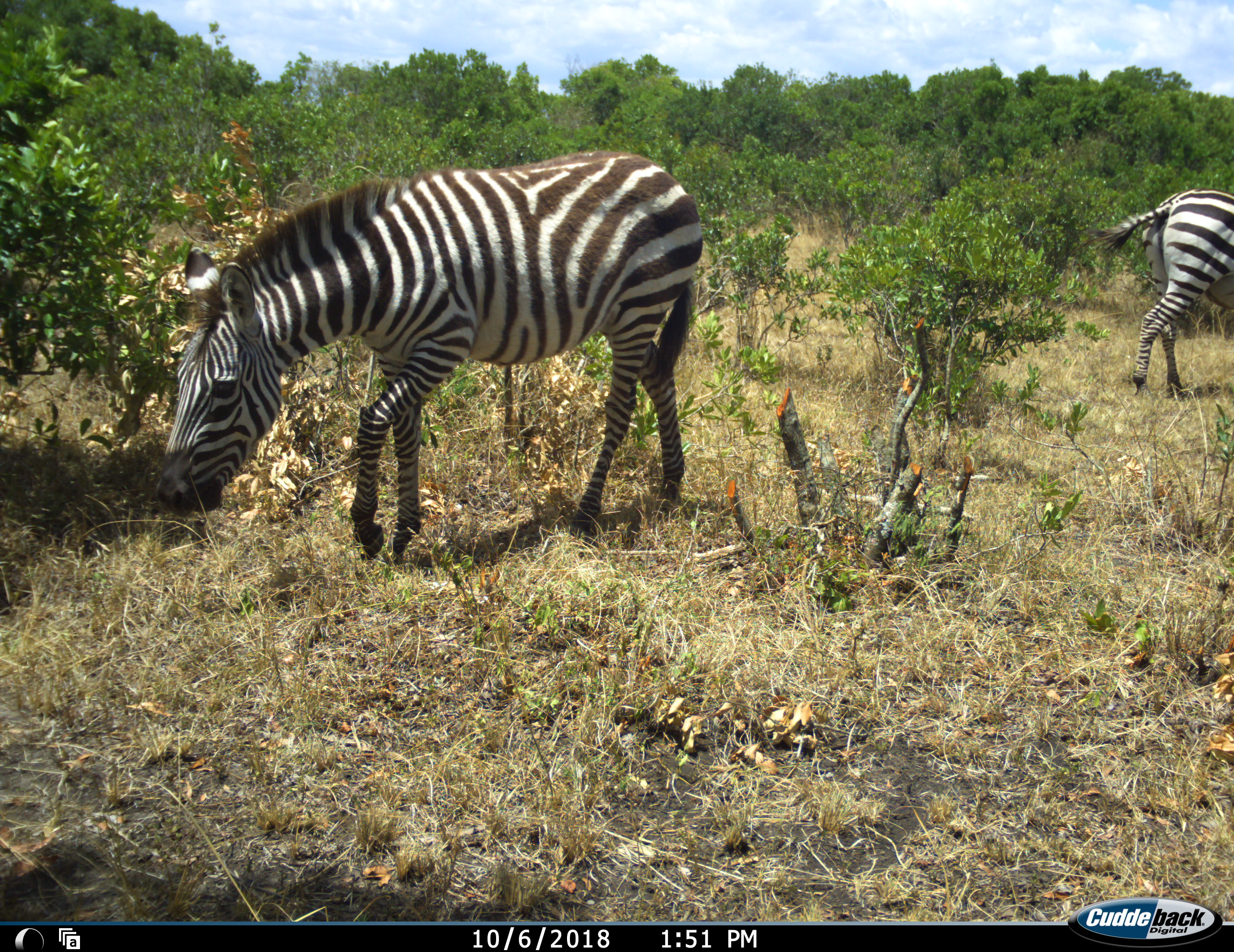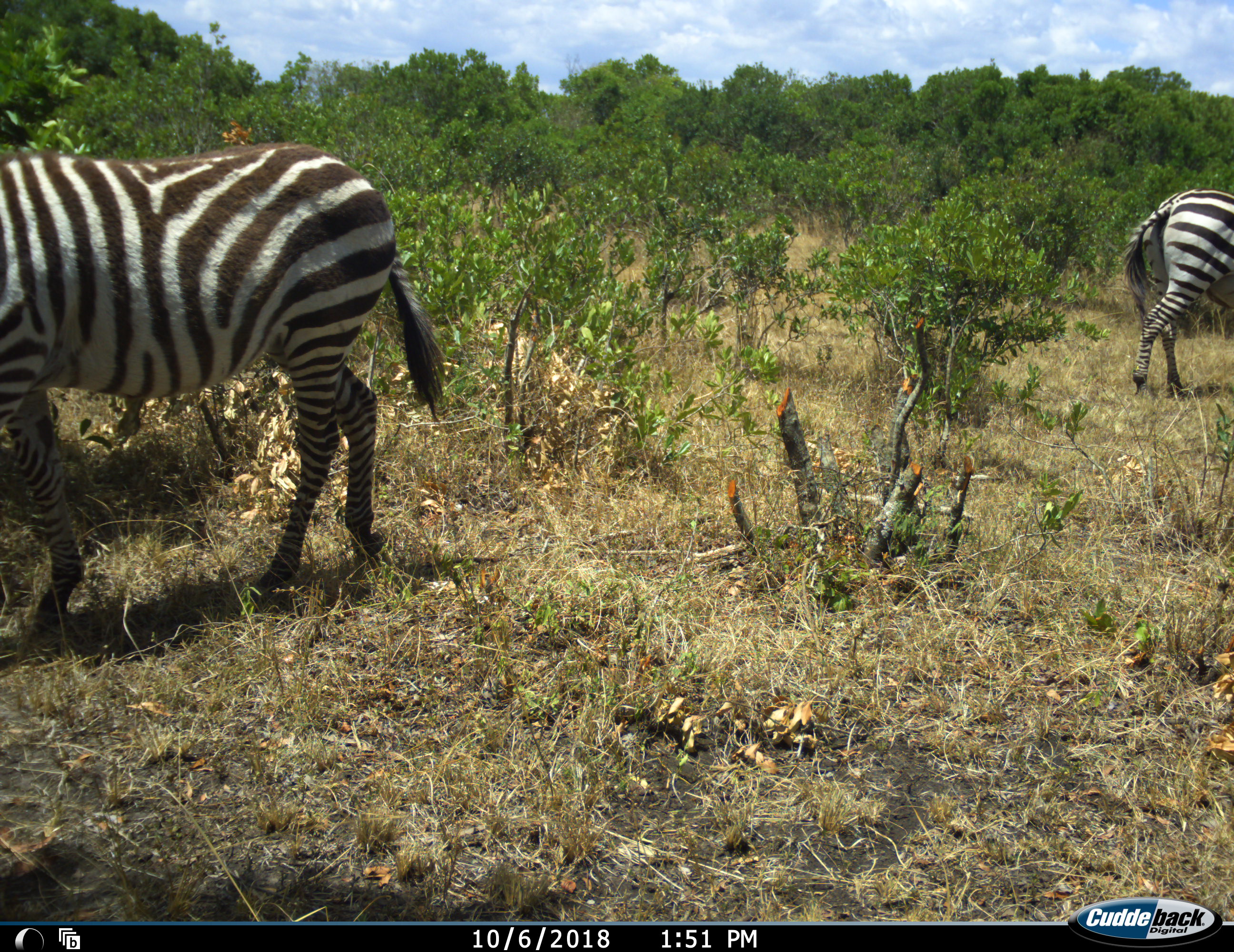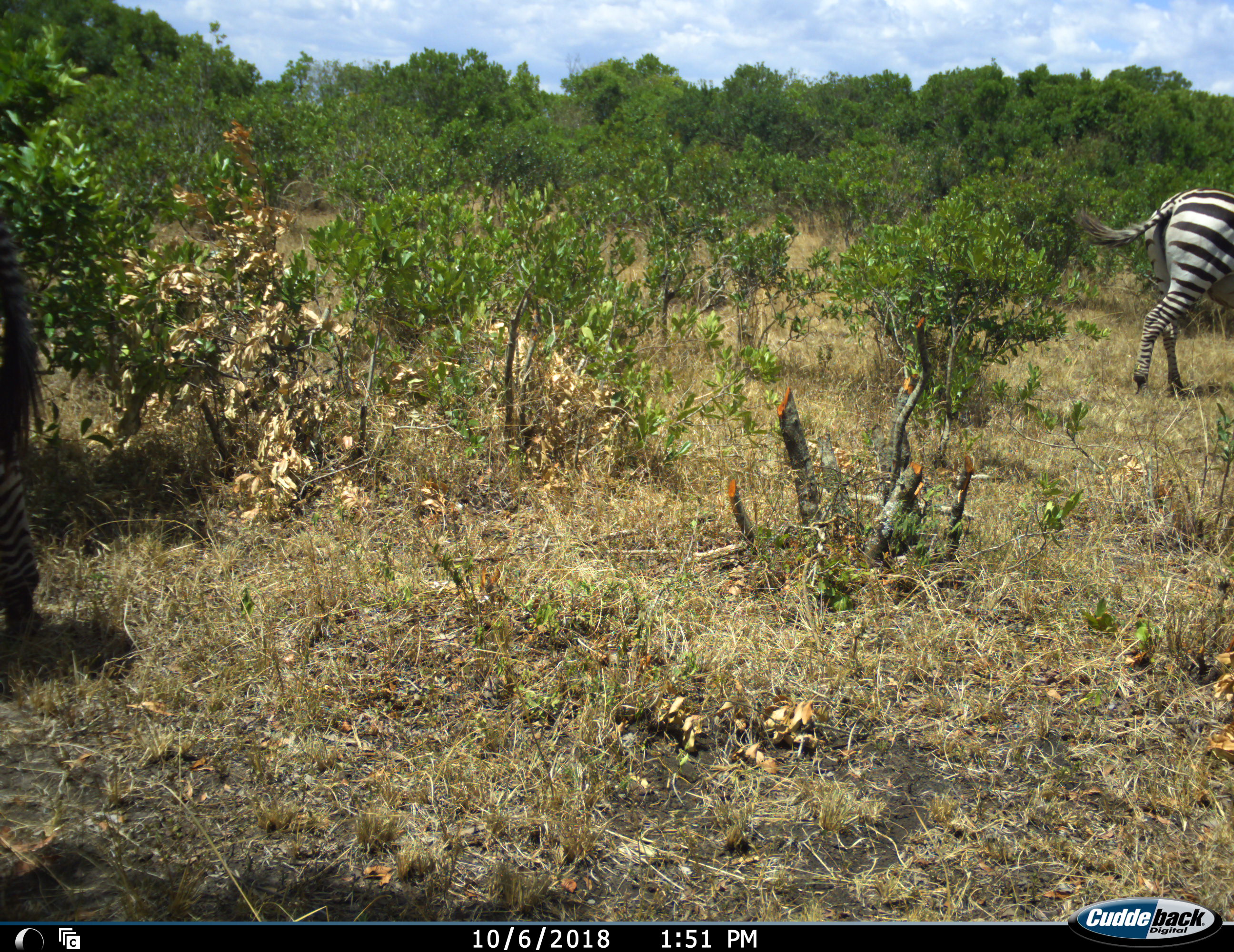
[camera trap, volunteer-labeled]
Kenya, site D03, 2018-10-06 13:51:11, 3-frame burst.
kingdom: Animalia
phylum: Chordata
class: Mammalia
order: Perissodactyla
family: Equidae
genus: Equus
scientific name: Equus quagga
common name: plains zebra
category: zebra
Zebra (plains zebra) (Equus quagga), count 2. Behavior (volunteer vote fractions): standing 30%, resting 0%, moving 80%, interacting 0%. Young present (vote fraction): 0%. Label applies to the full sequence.